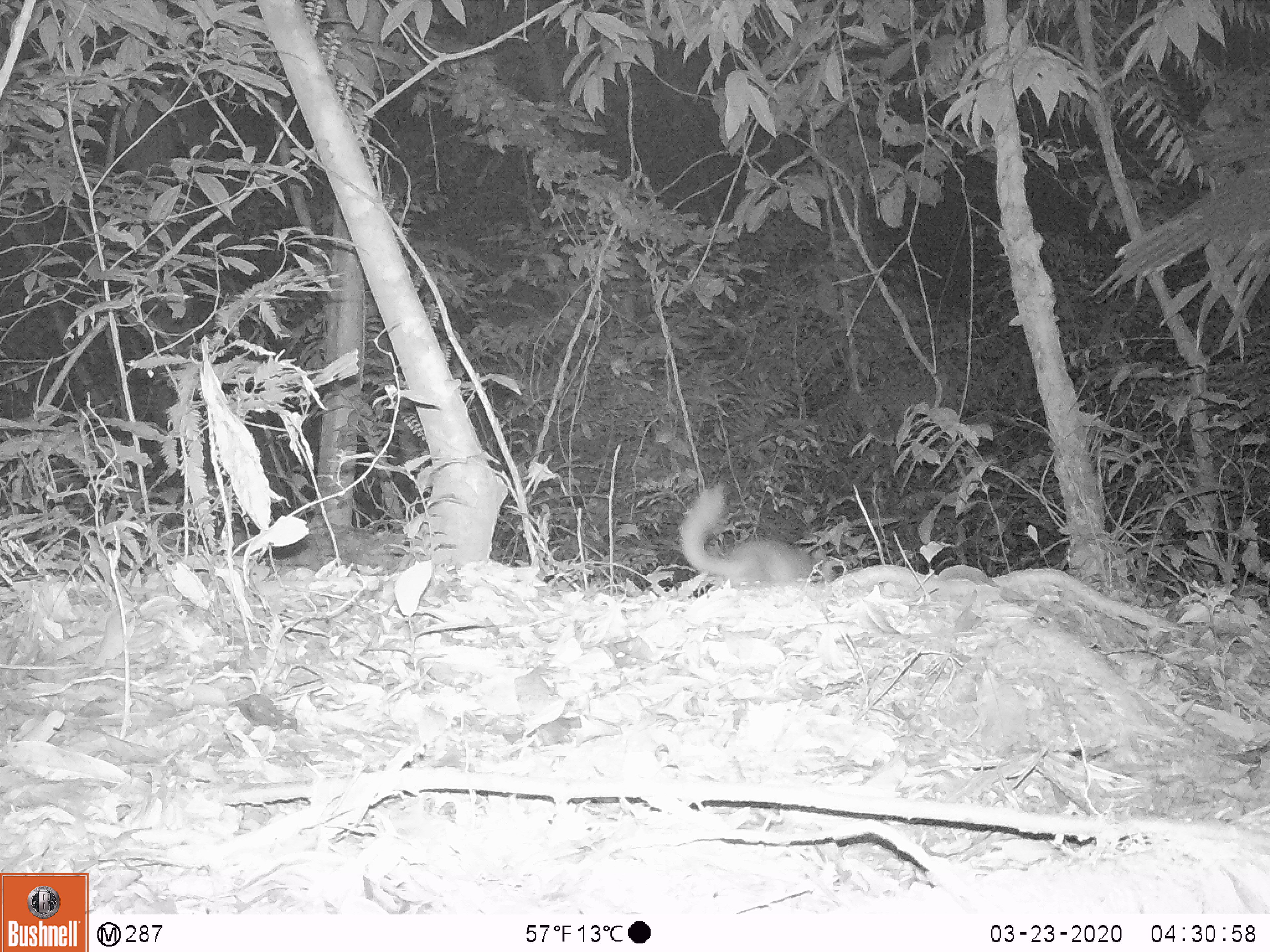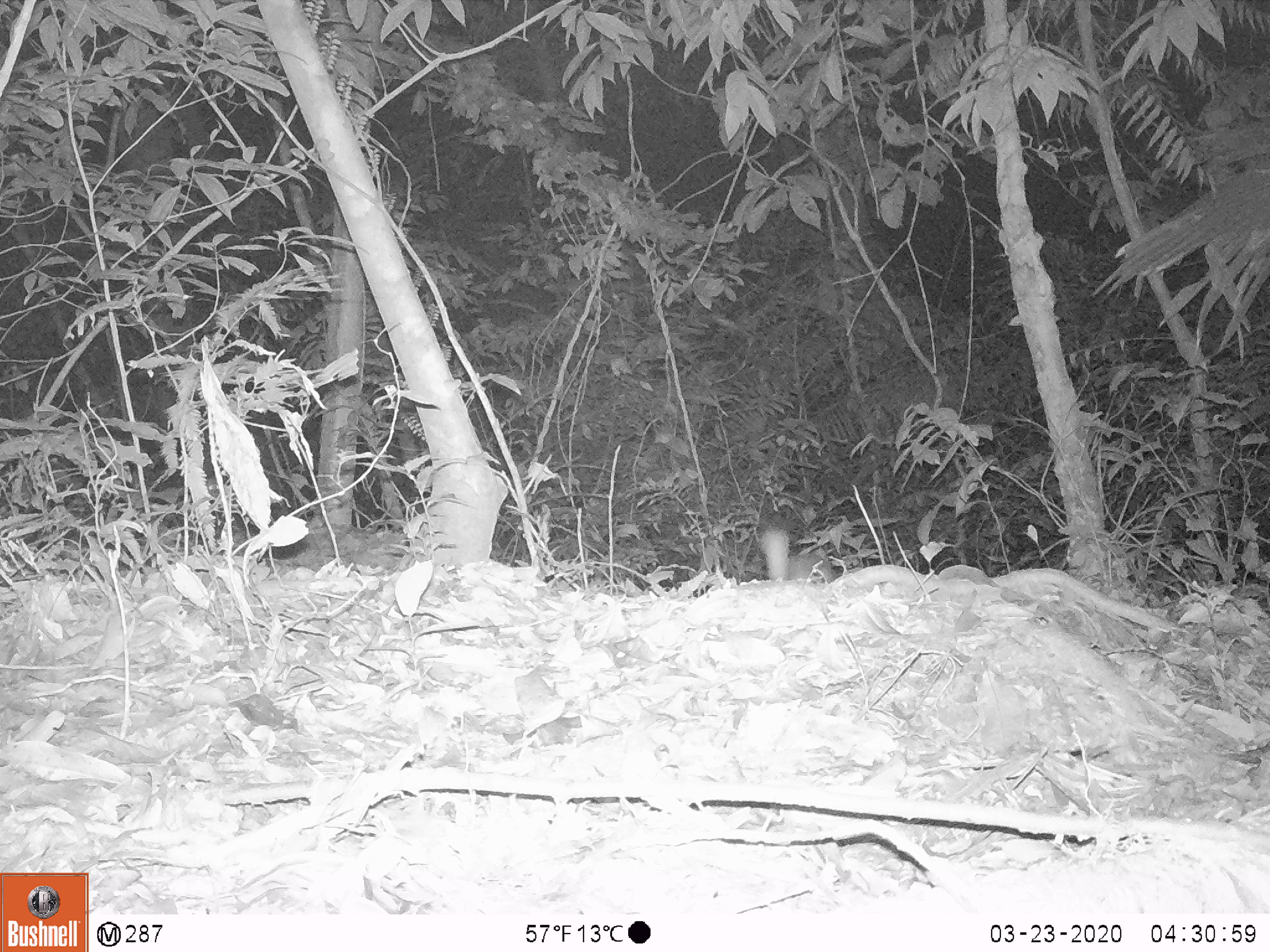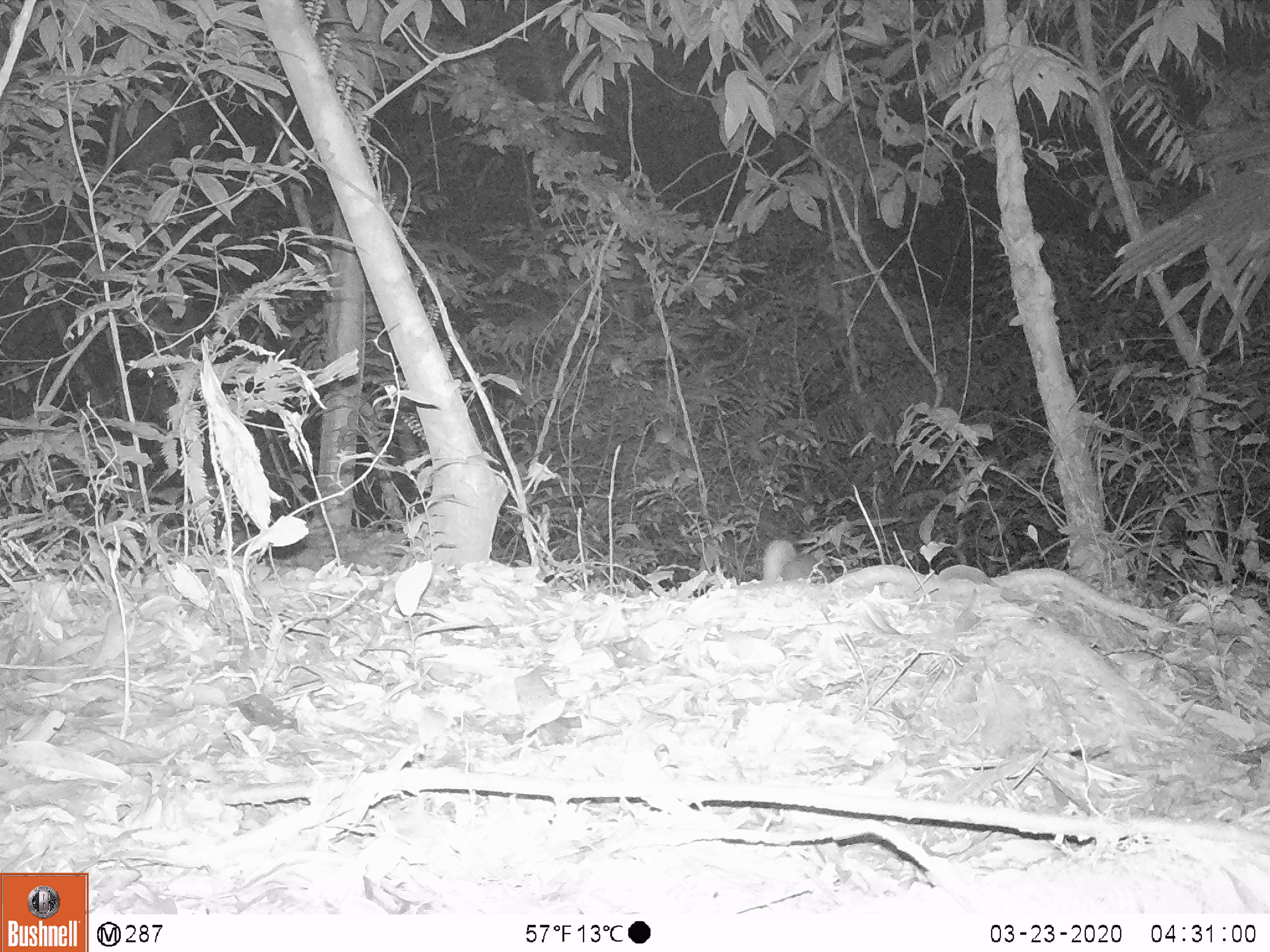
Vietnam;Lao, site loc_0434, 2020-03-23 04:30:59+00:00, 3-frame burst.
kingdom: Animalia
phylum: Chordata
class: Mammalia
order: Carnivora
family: Mustelidae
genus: Melogale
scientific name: Melogale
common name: ferret badger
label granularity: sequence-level